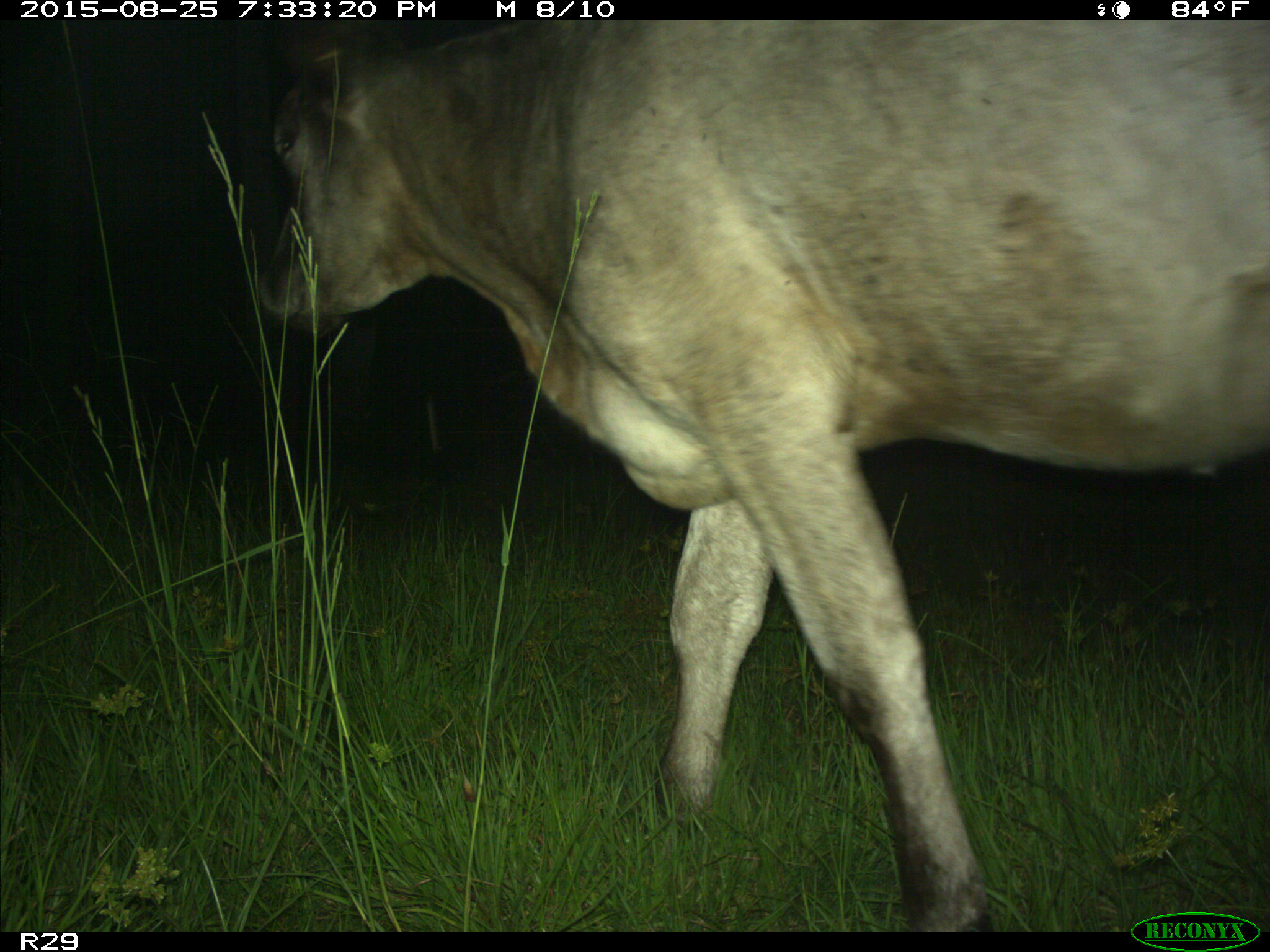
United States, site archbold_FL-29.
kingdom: Animalia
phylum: Chordata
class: Mammalia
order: Artiodactyla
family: Bovidae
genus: Bos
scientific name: Bos taurus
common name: domestic cow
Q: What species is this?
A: Bos taurus (domestic cow).